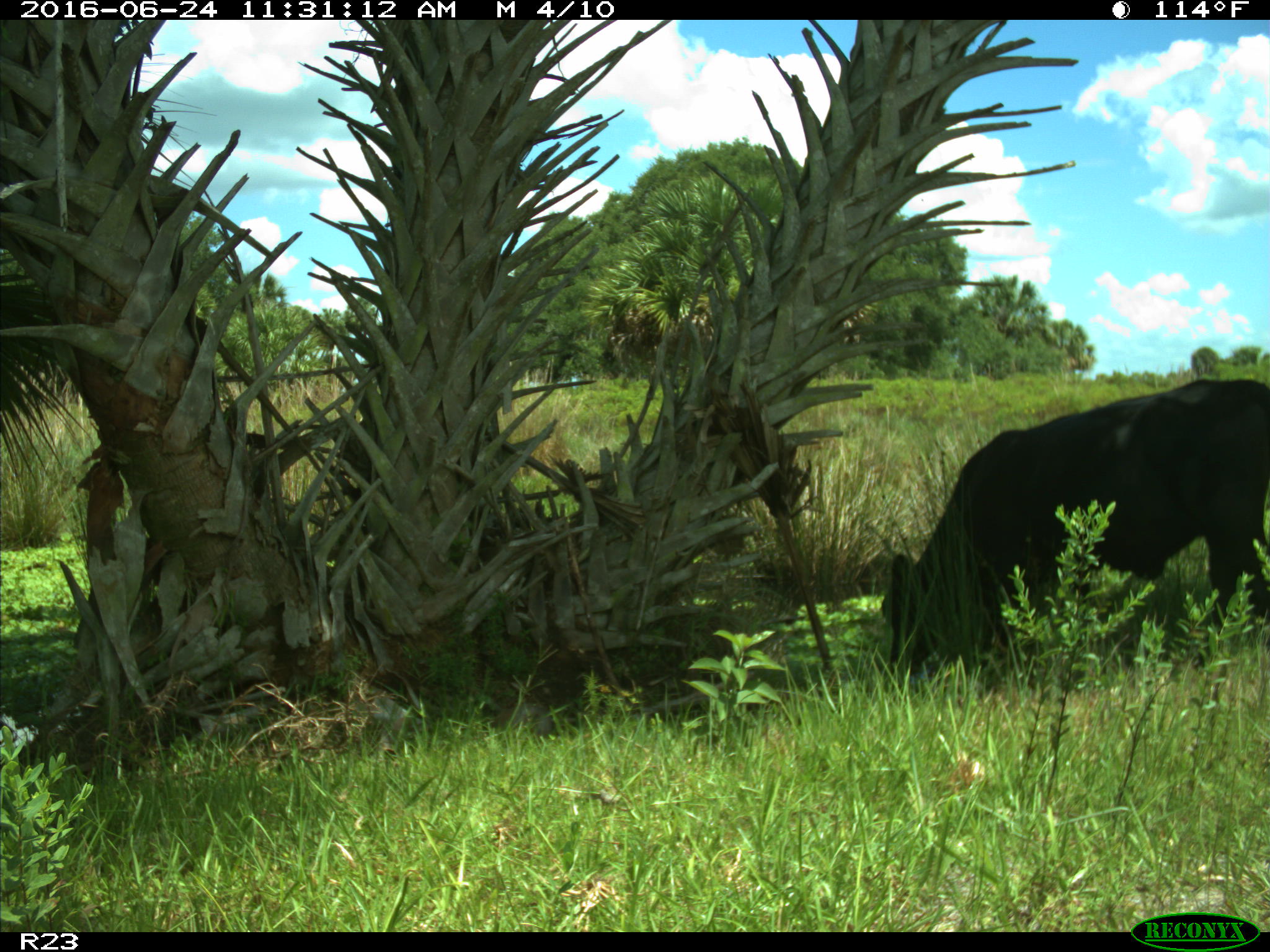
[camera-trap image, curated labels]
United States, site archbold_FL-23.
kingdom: Animalia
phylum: Chordata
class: Mammalia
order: Artiodactyla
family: Bovidae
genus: Bos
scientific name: Bos taurus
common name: domestic cow